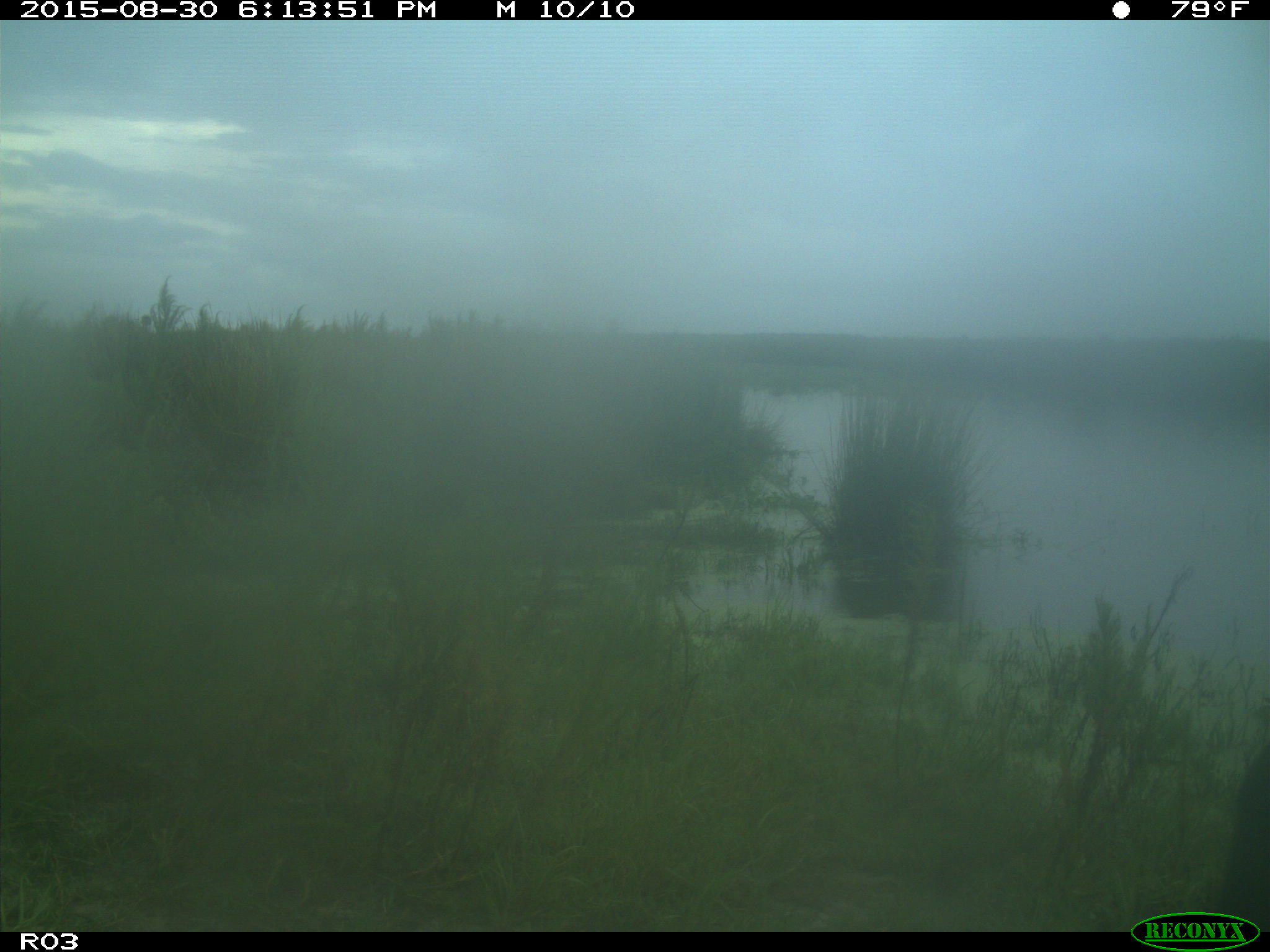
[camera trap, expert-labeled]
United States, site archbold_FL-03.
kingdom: Animalia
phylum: Chordata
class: Mammalia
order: Artiodactyla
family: Bovidae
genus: Bos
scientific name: Bos taurus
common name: domestic cow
Bos taurus (domestic cow).